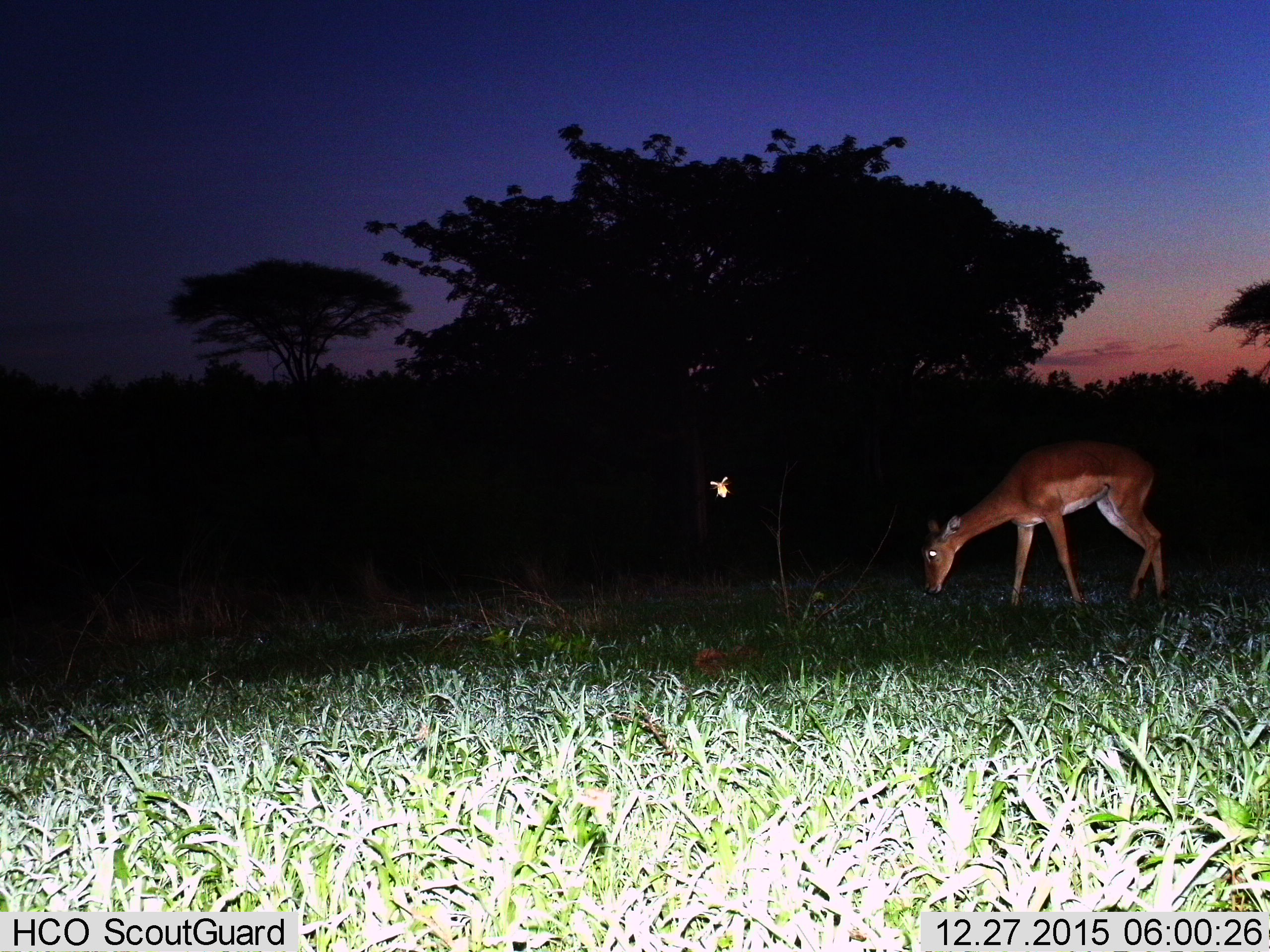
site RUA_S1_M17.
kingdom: Animalia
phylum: Chordata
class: Mammalia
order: Artiodactyla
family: Bovidae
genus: Aepyceros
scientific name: Aepyceros melampus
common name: impala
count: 1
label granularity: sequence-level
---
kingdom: Animalia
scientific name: Animalia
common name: insect or spider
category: insectspider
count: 1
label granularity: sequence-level